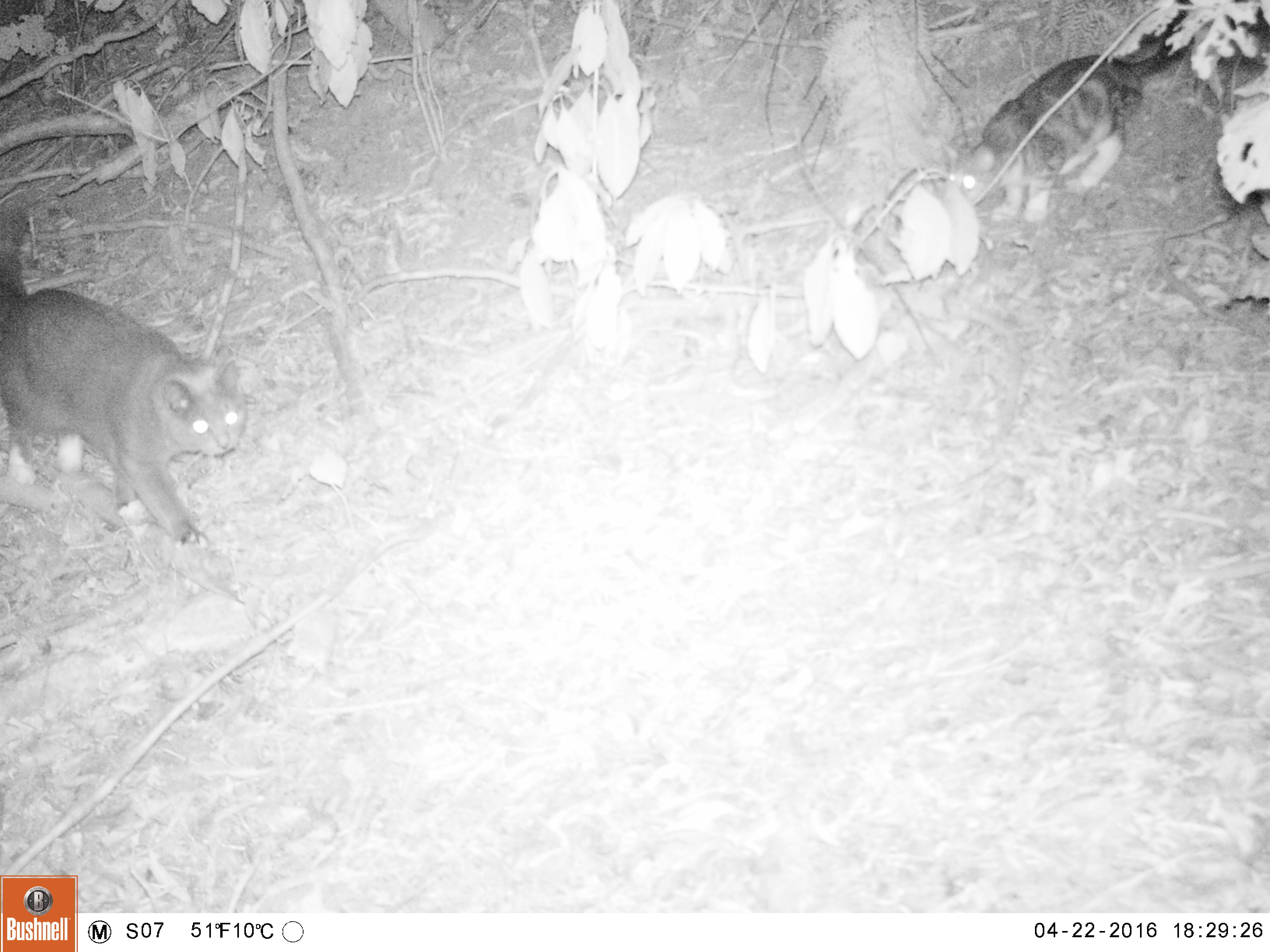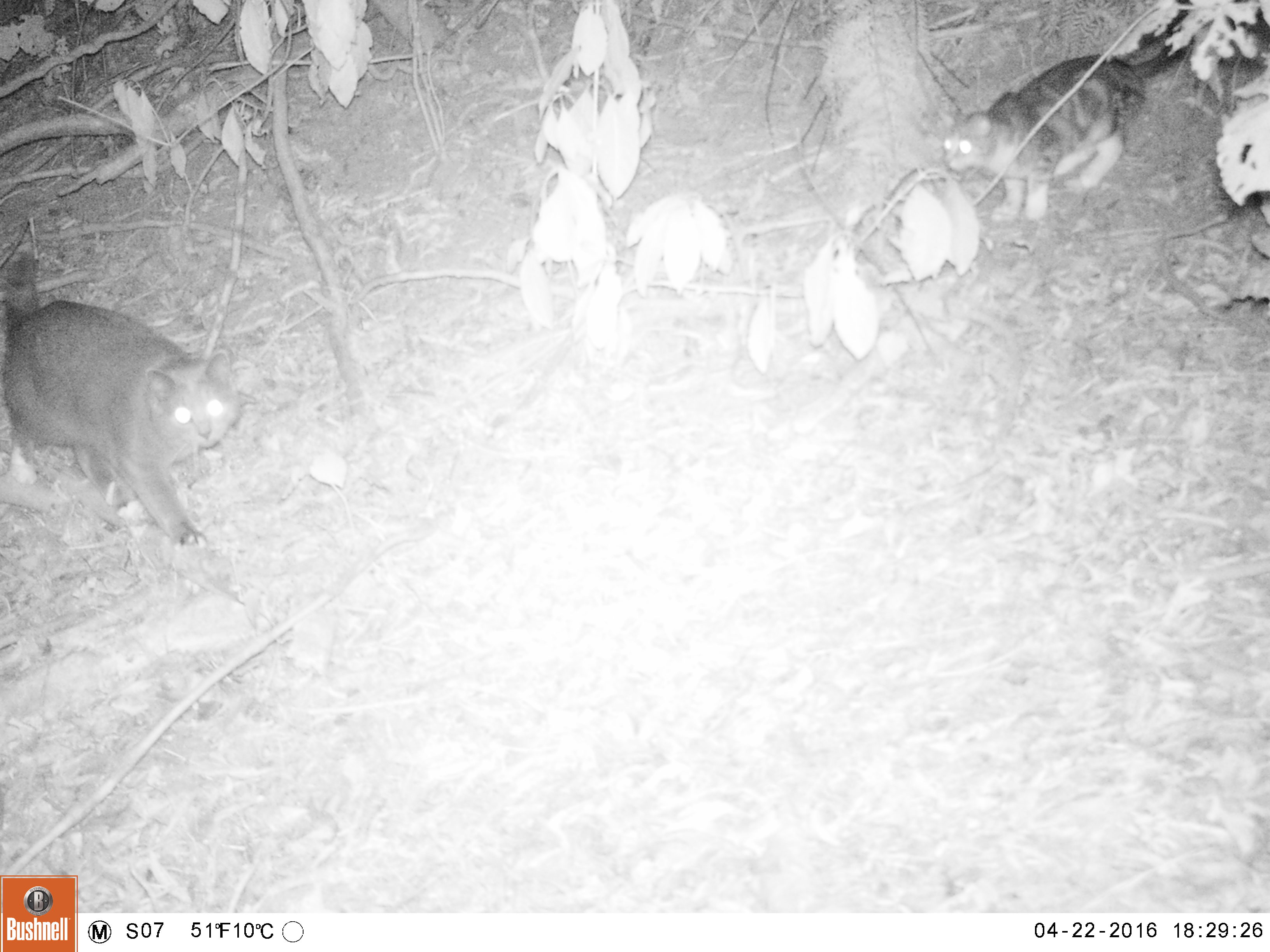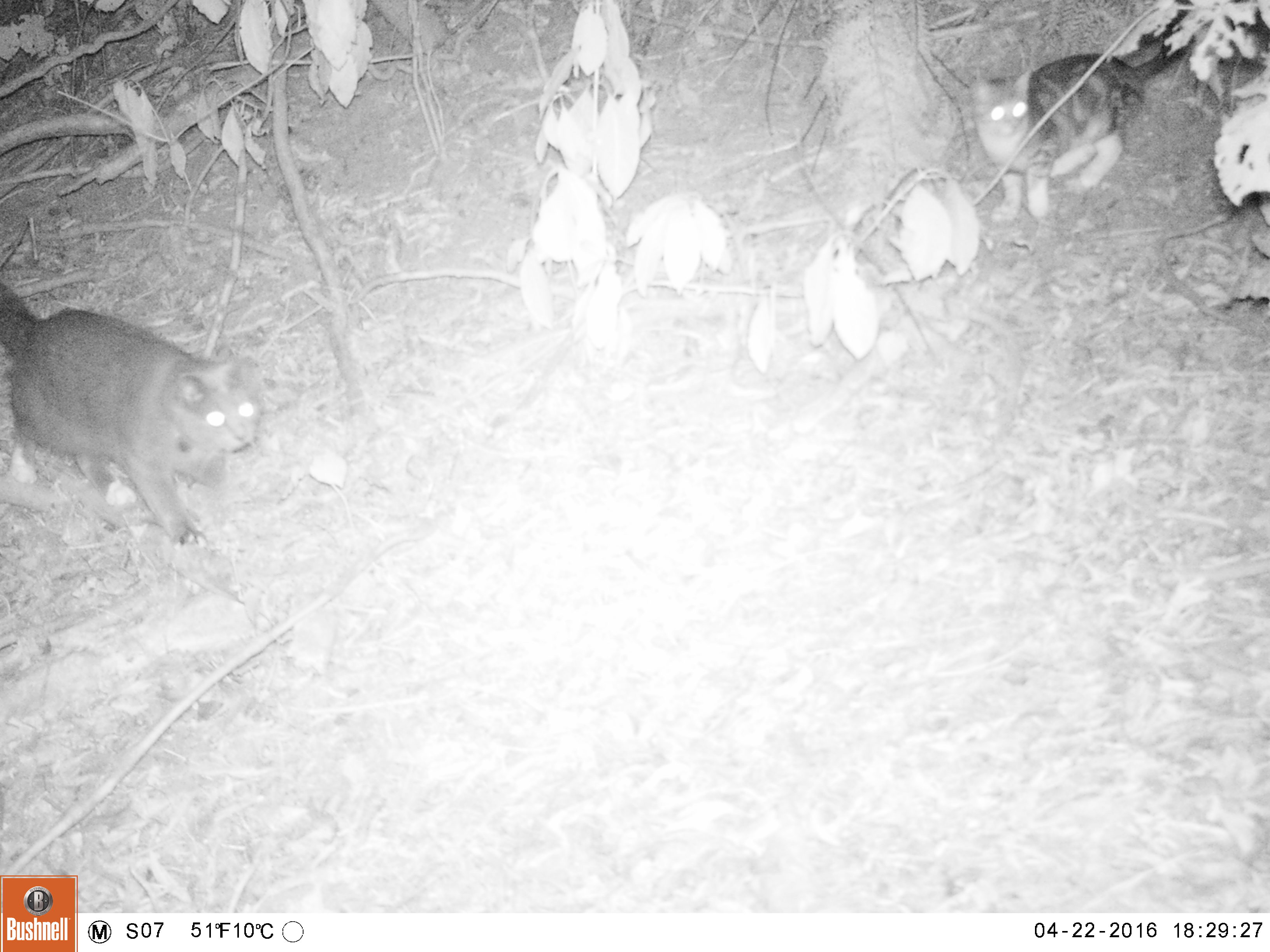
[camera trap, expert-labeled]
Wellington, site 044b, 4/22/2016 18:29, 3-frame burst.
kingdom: Animalia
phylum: Chordata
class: Mammalia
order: Carnivora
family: Felidae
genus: Felis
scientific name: Felis catus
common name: cat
Cat (Felis catus).